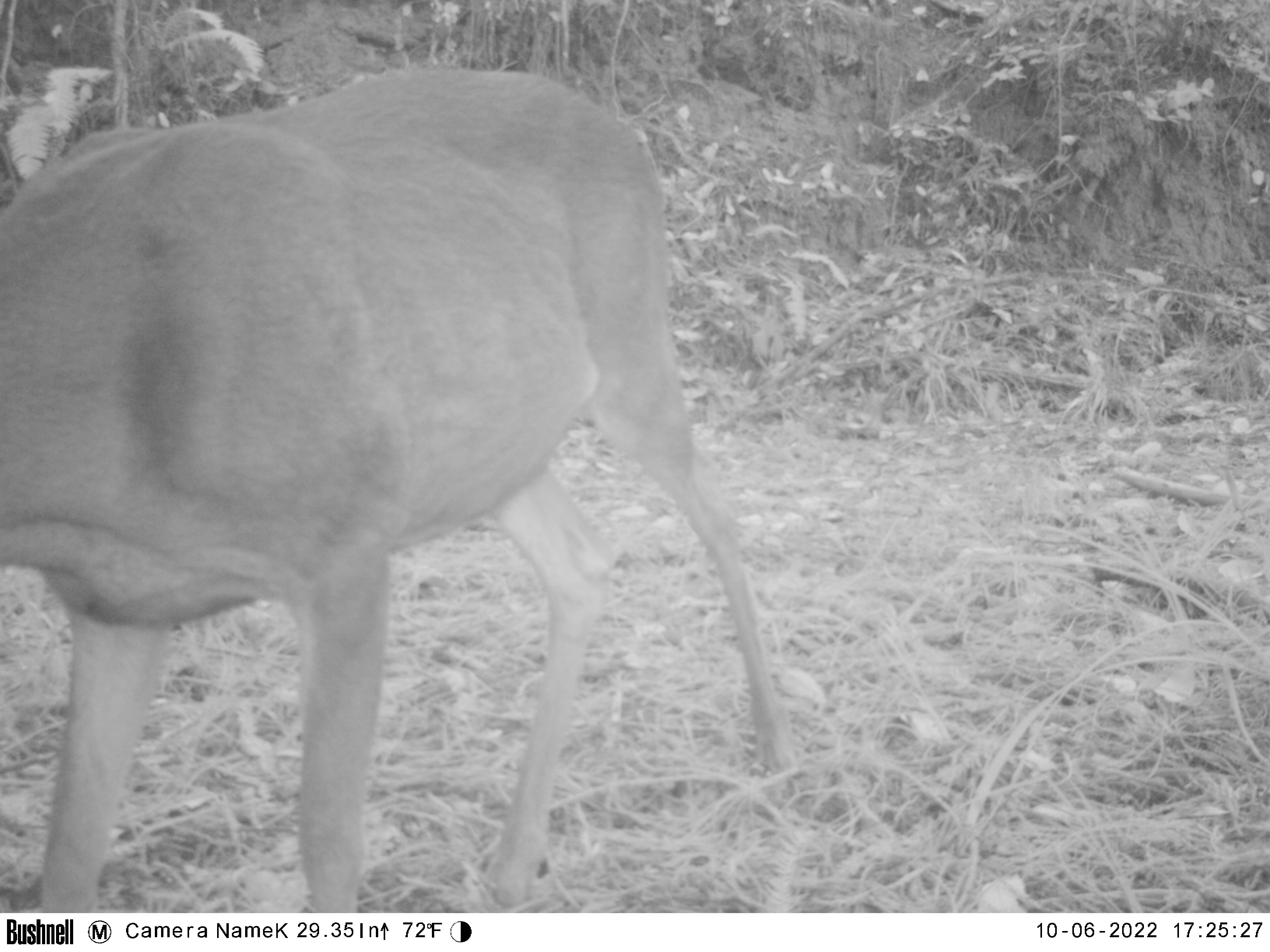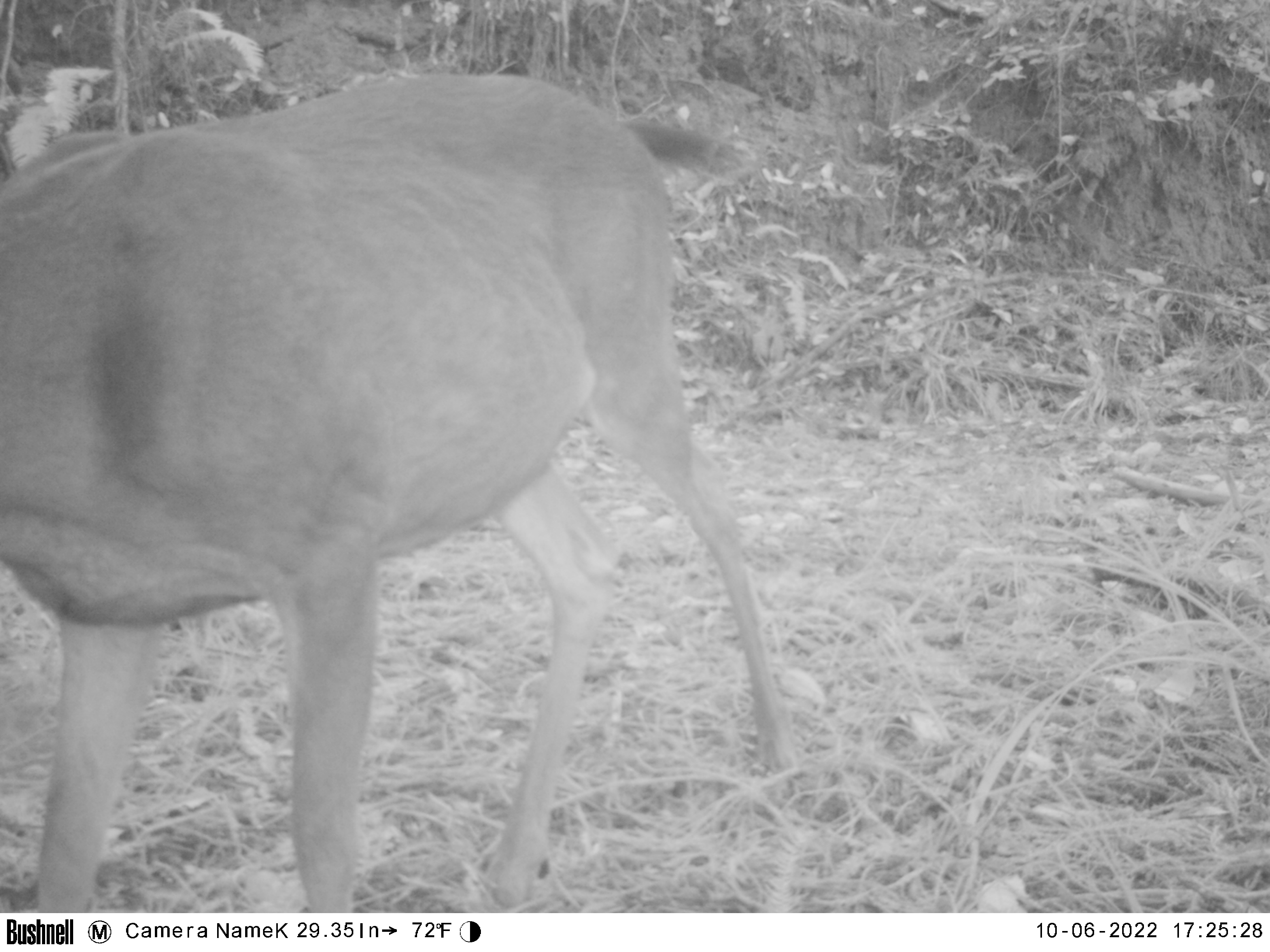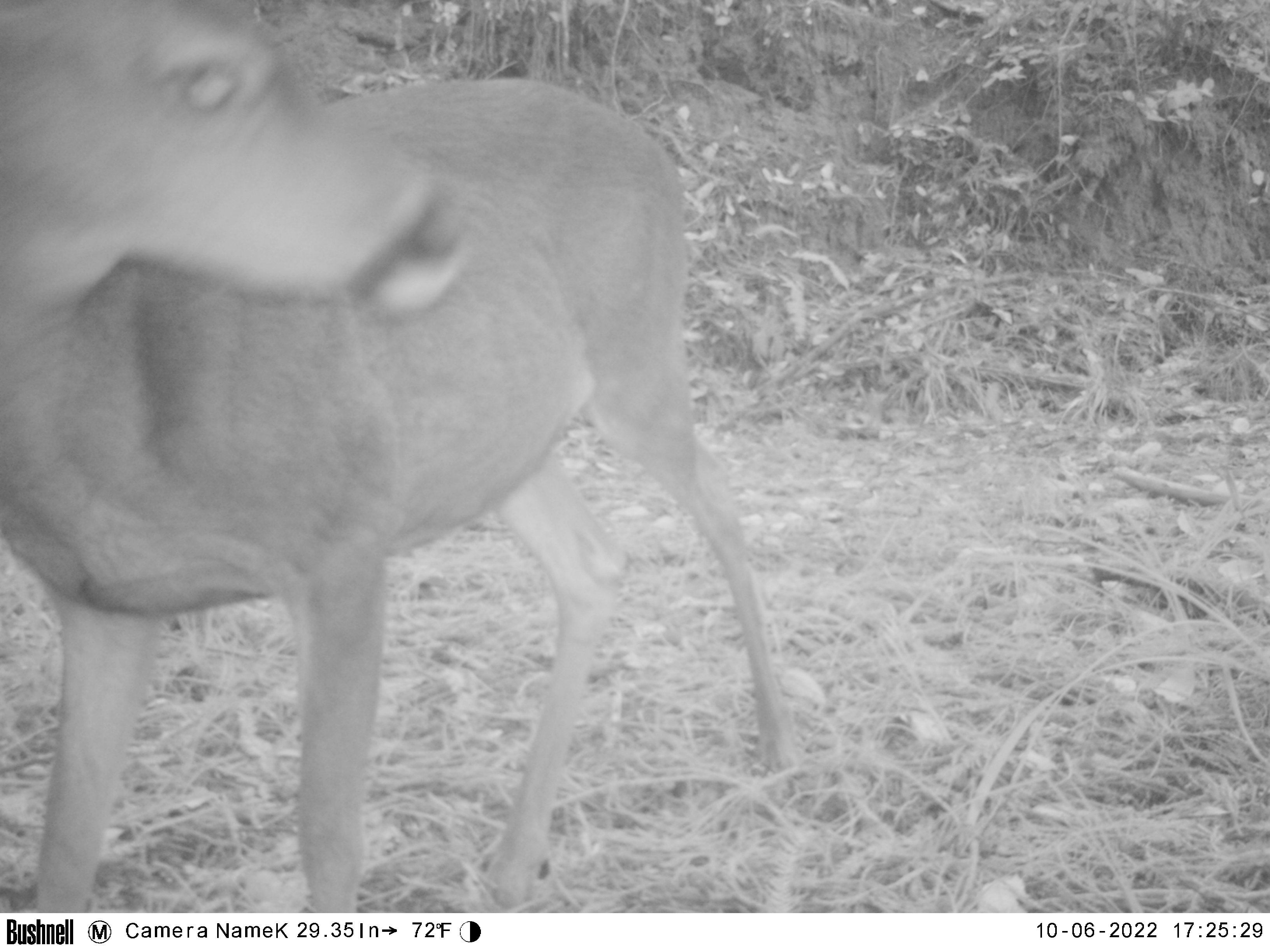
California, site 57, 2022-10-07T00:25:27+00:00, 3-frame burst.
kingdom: Animalia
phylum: Chordata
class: Mammalia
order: Artiodactyla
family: Cervidae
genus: Odocoileus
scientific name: Odocoileus hemionus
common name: mule deer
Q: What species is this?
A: Mule deer (Odocoileus hemionus).